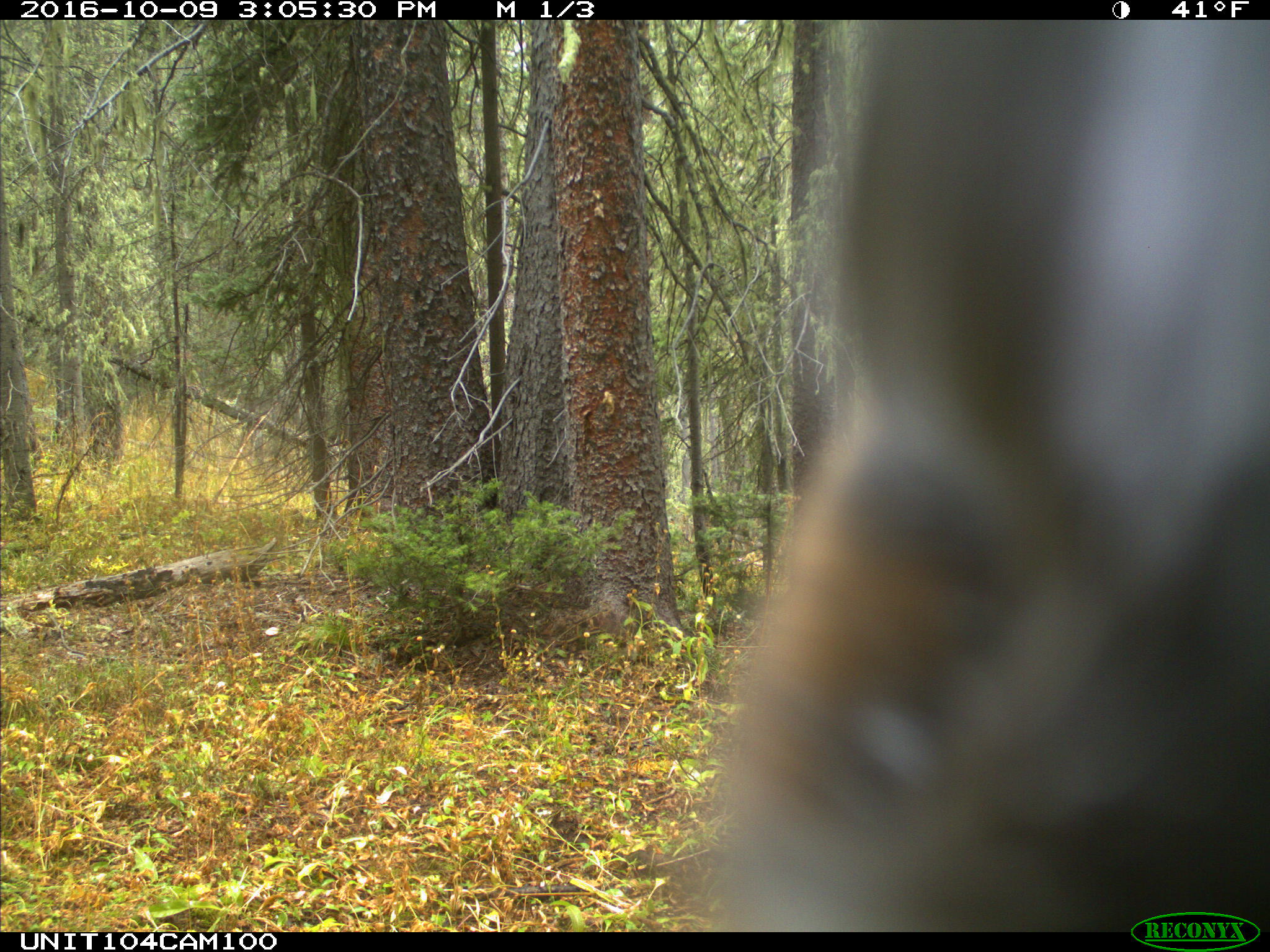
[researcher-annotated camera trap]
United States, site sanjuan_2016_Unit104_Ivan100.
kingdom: Animalia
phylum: Chordata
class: Mammalia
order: Artiodactyla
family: Cervidae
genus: Cervus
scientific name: Cervus elaphus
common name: red deer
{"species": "Cervus elaphus (red deer)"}